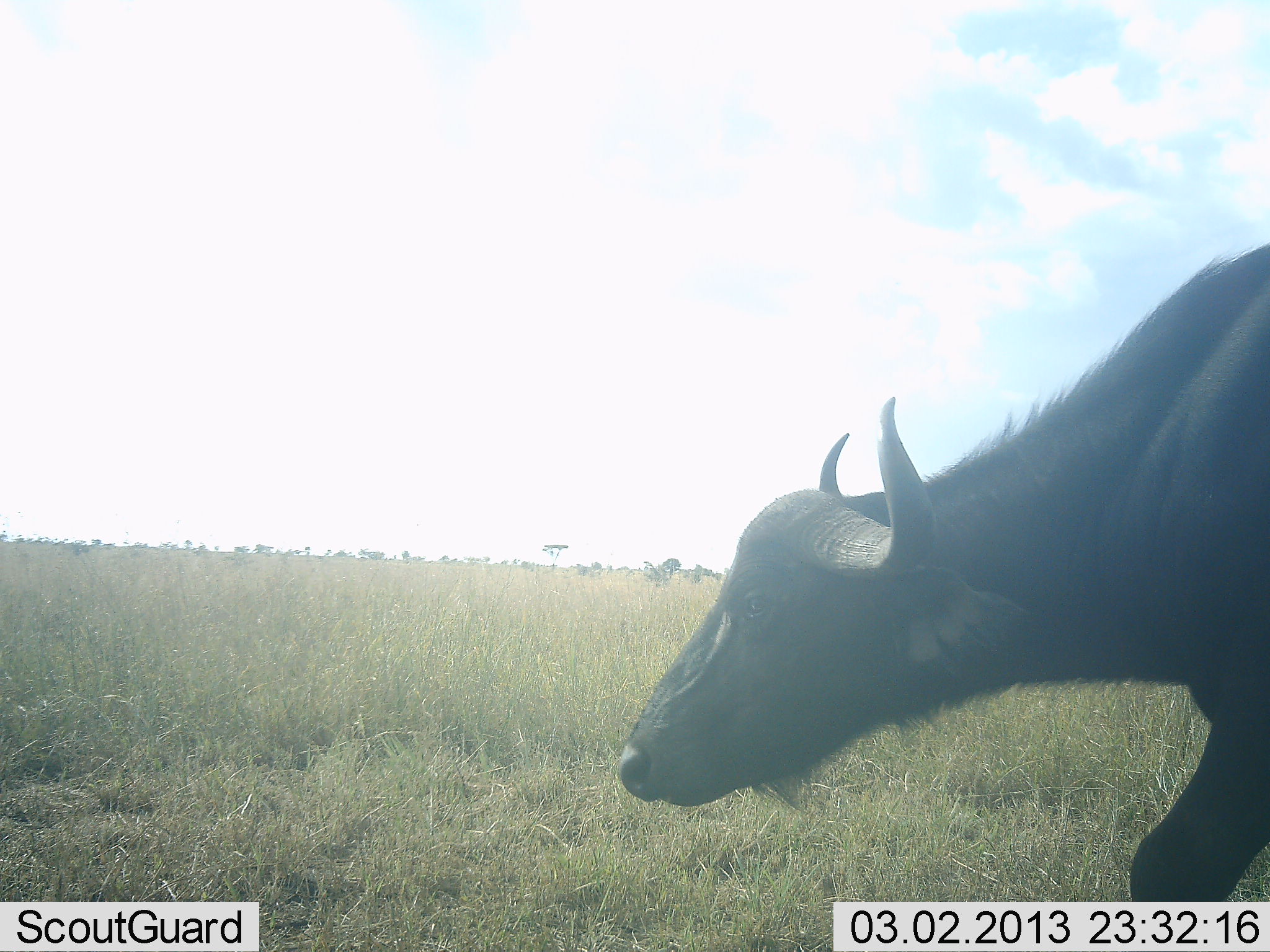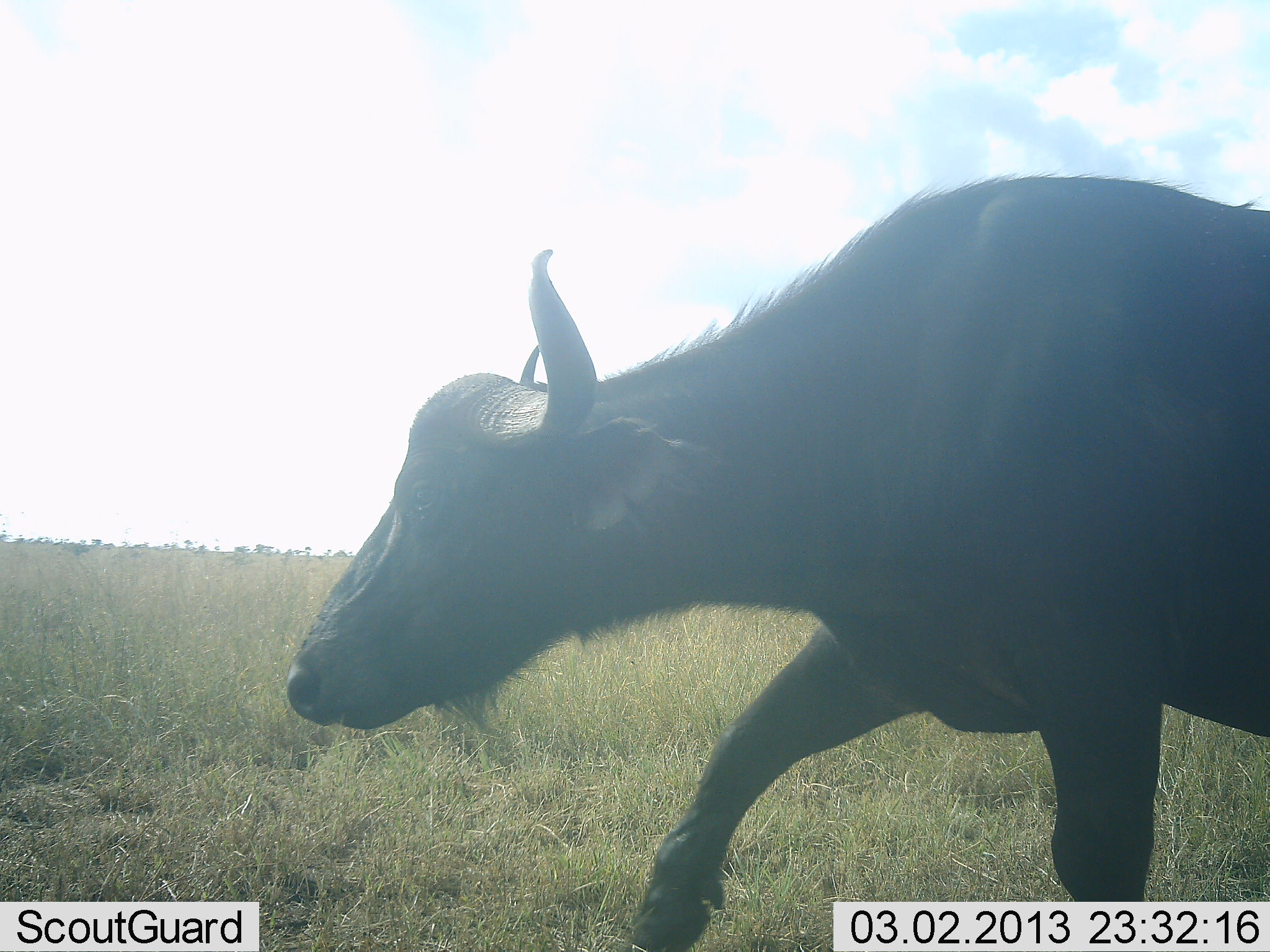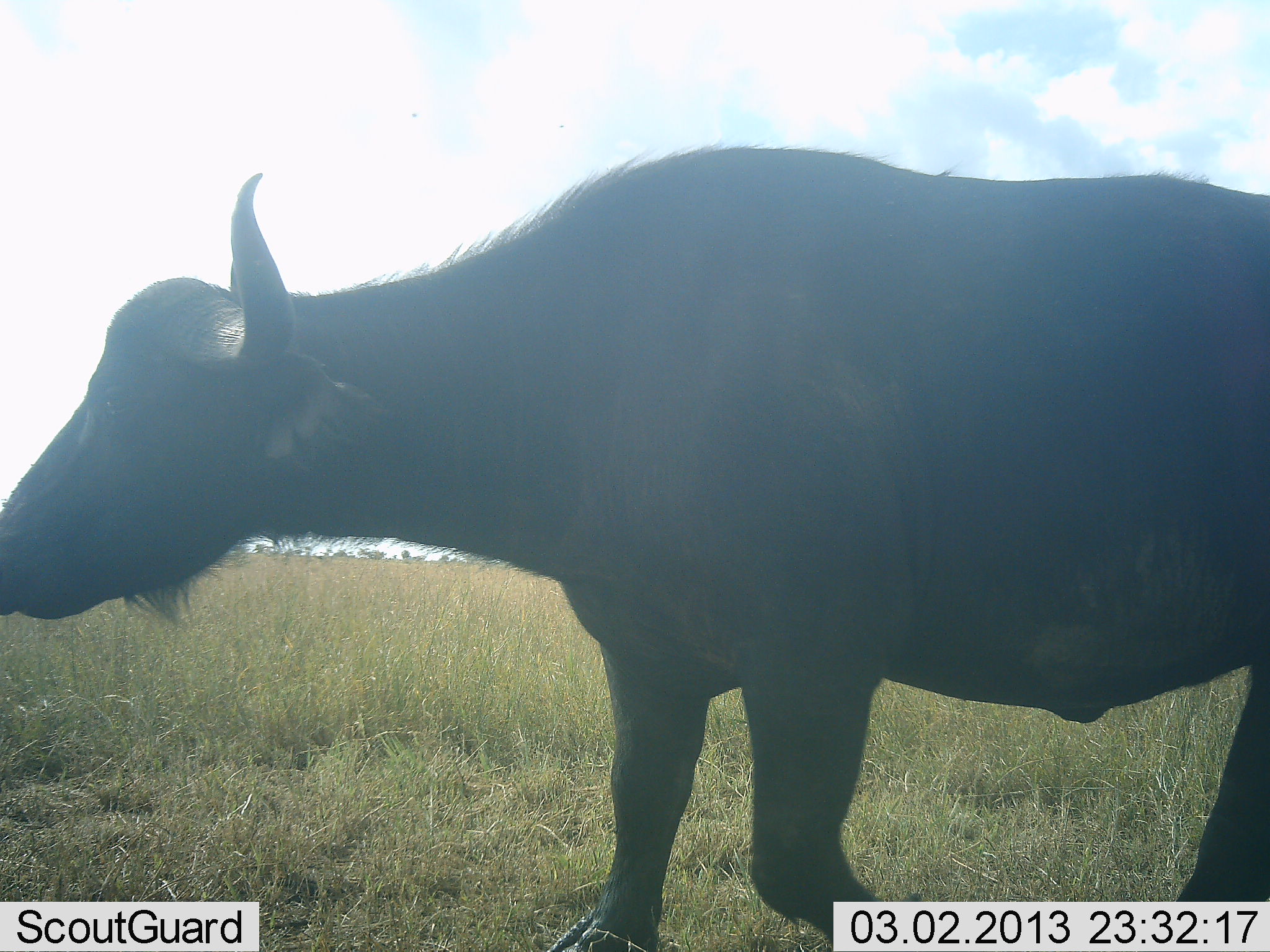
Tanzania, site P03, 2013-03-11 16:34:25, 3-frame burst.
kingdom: Animalia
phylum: Chordata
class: Mammalia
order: Artiodactyla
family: Bovidae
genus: Syncerus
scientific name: Syncerus caffer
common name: cape buffalo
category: buffalo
Buffalo (cape buffalo) (Syncerus caffer), count 1. Behavior (volunteer vote fractions): standing 0%, resting 3%, moving 100%, interacting 0%. Young present (vote fraction): 0%. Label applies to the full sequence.